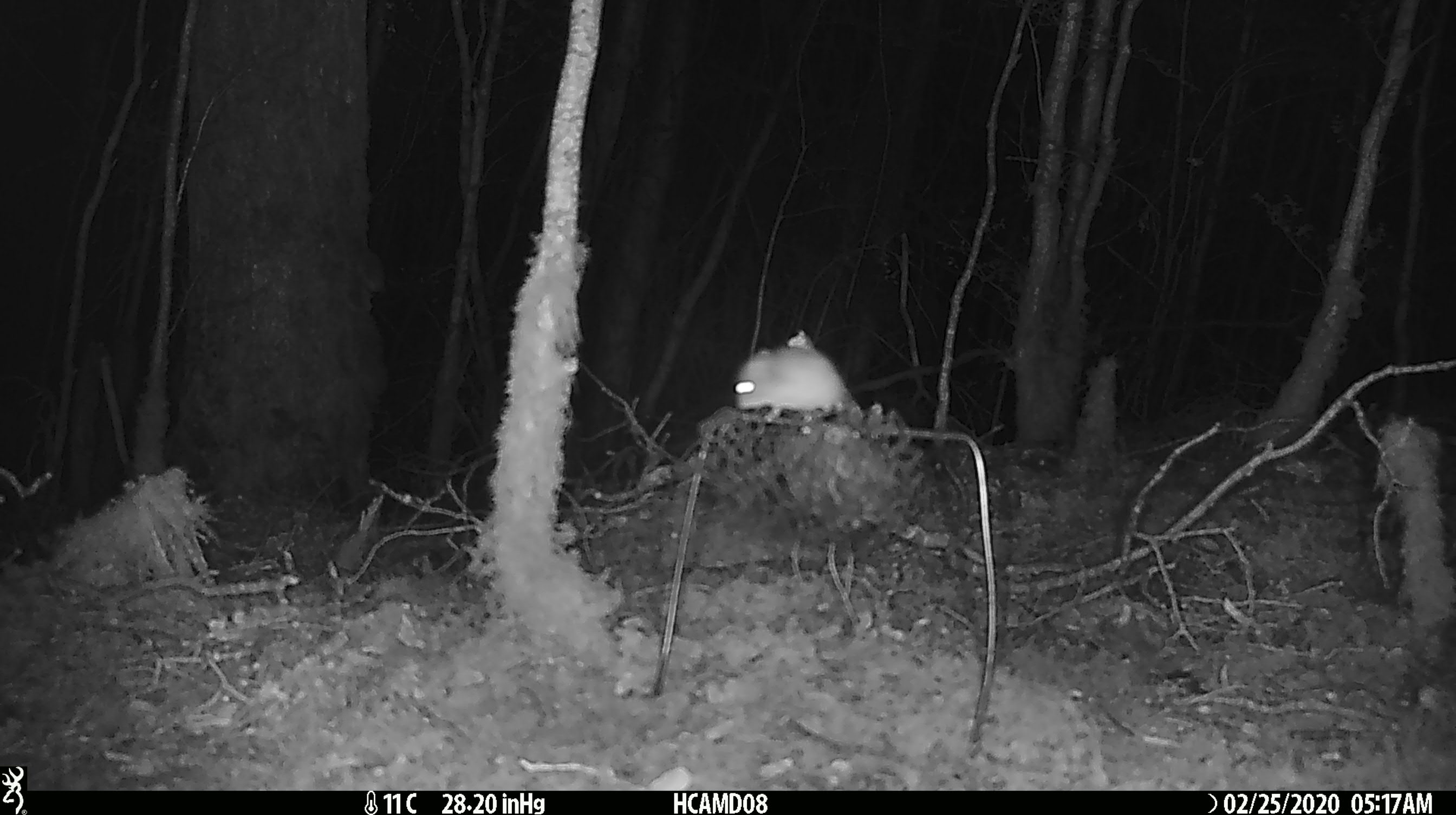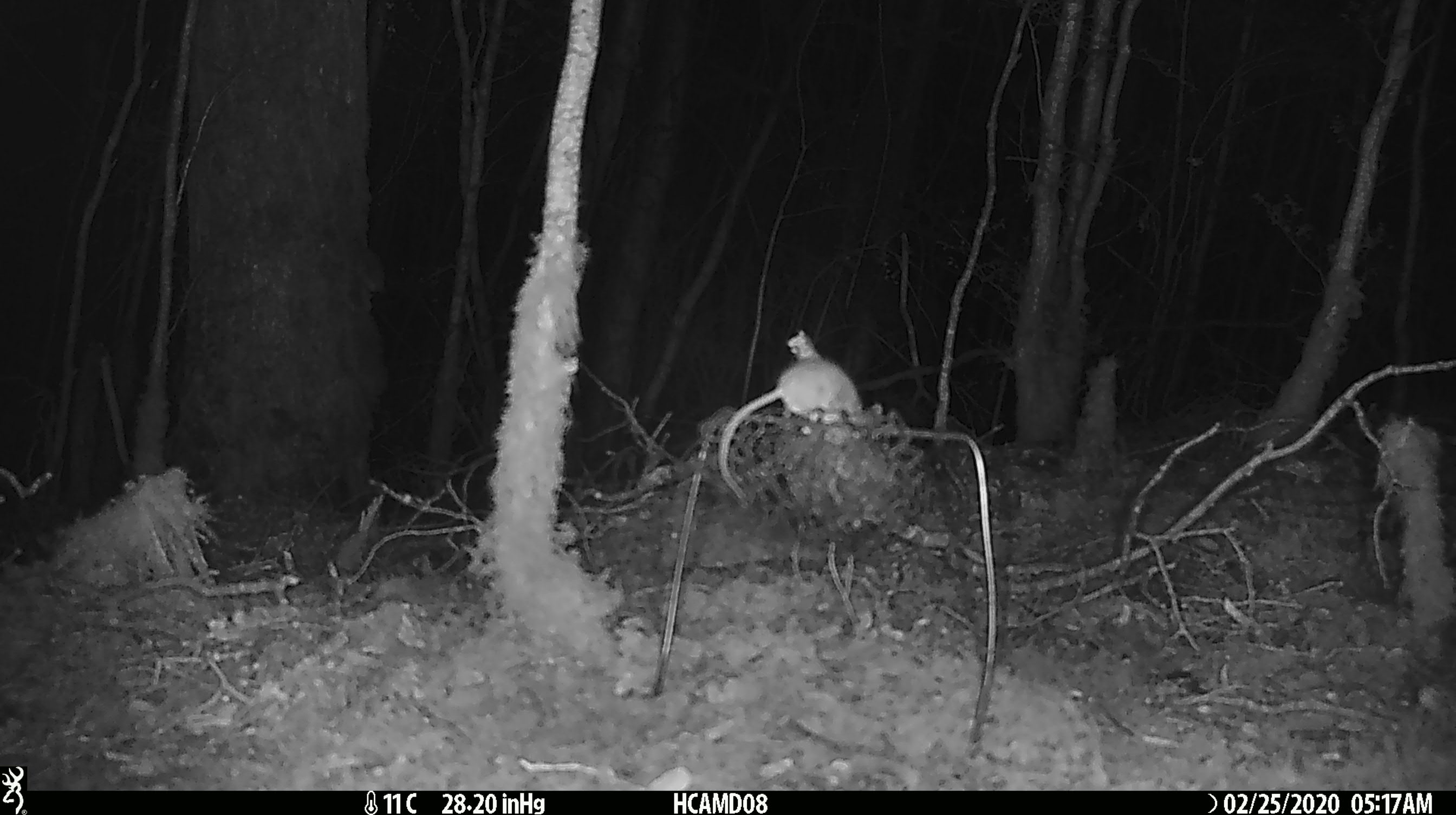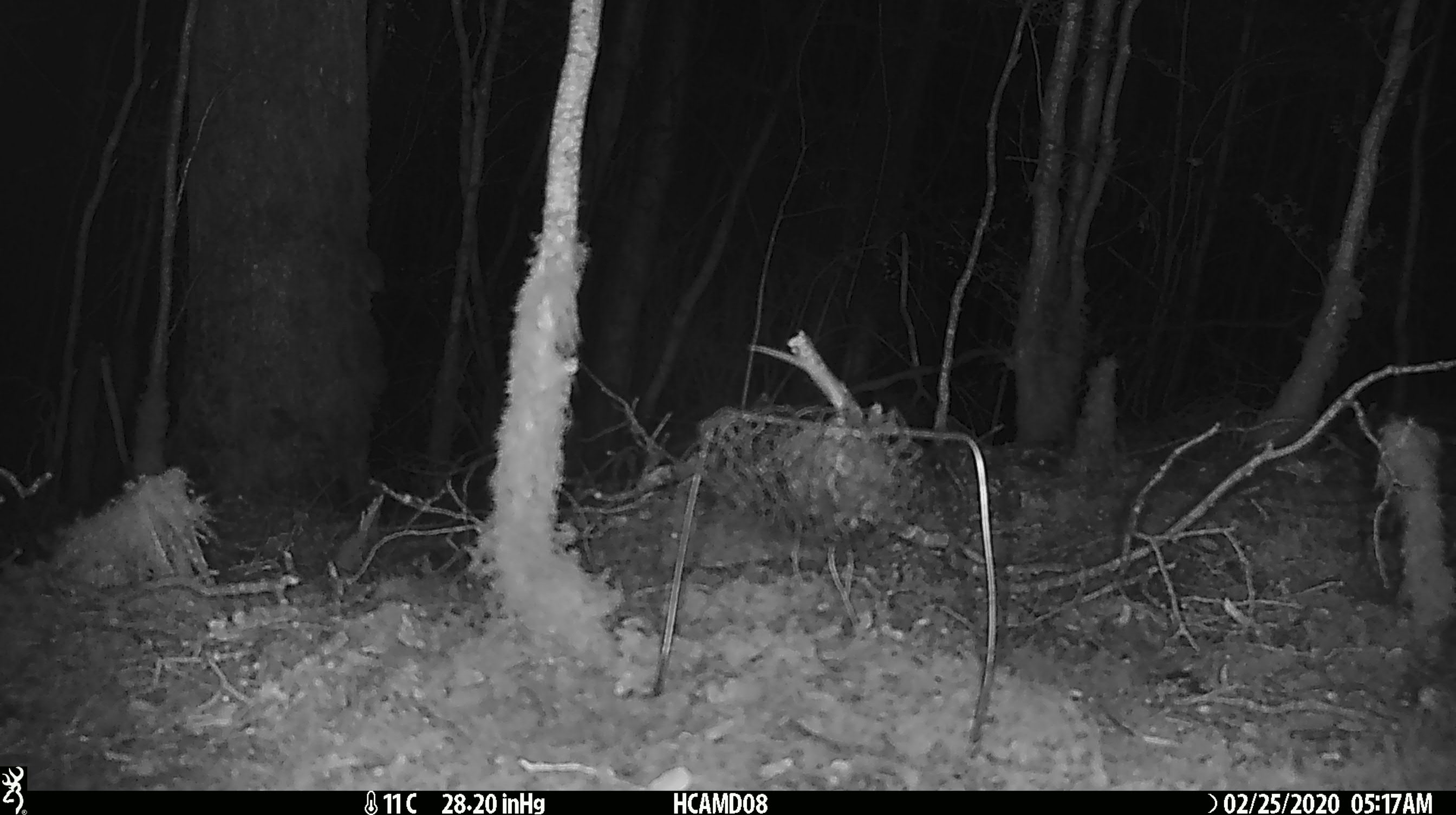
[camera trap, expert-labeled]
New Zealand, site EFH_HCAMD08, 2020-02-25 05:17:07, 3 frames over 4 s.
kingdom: Animalia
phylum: Chordata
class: Mammalia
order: Rodentia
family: Muridae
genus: Mus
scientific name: Mus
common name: mouse